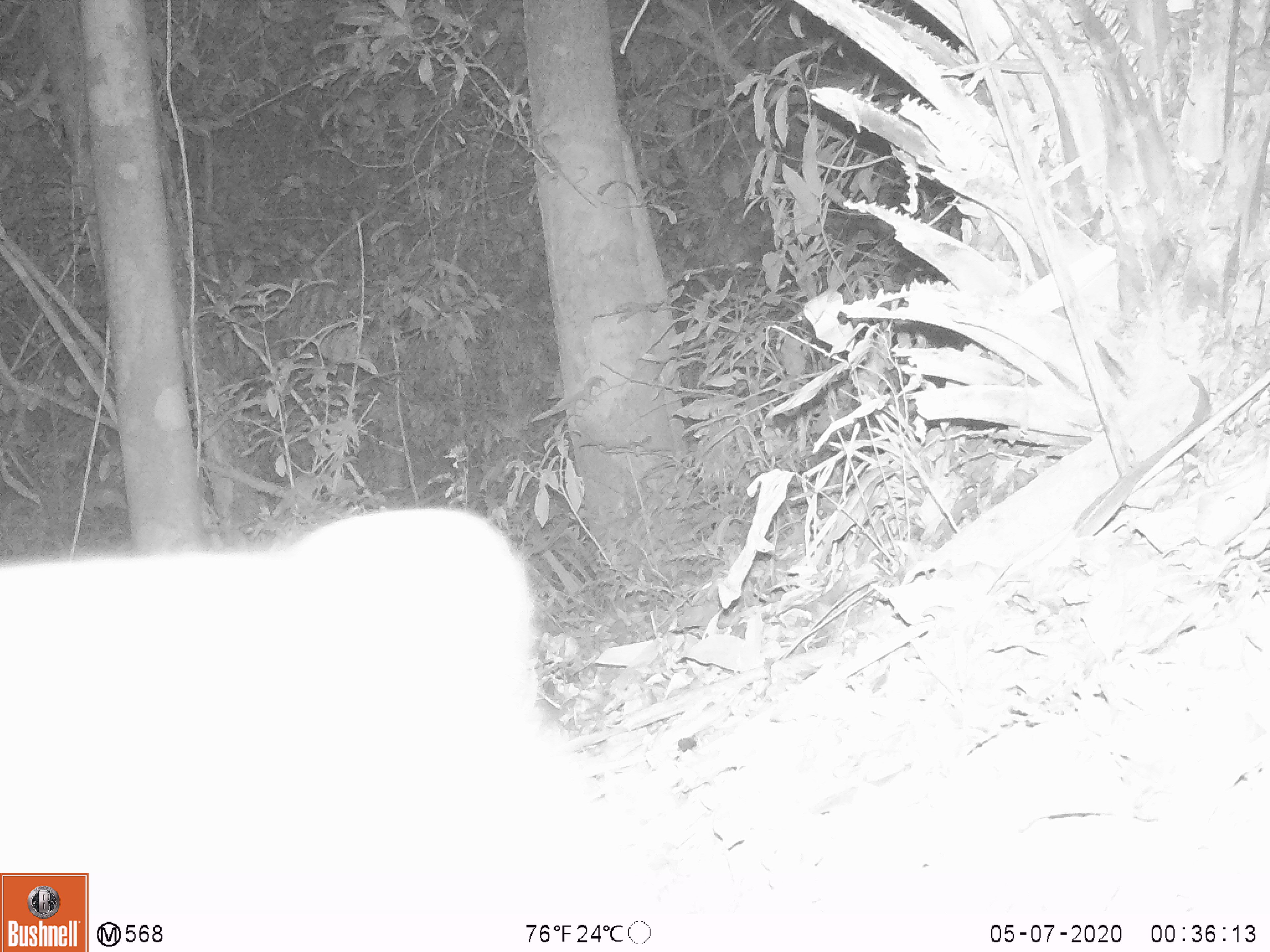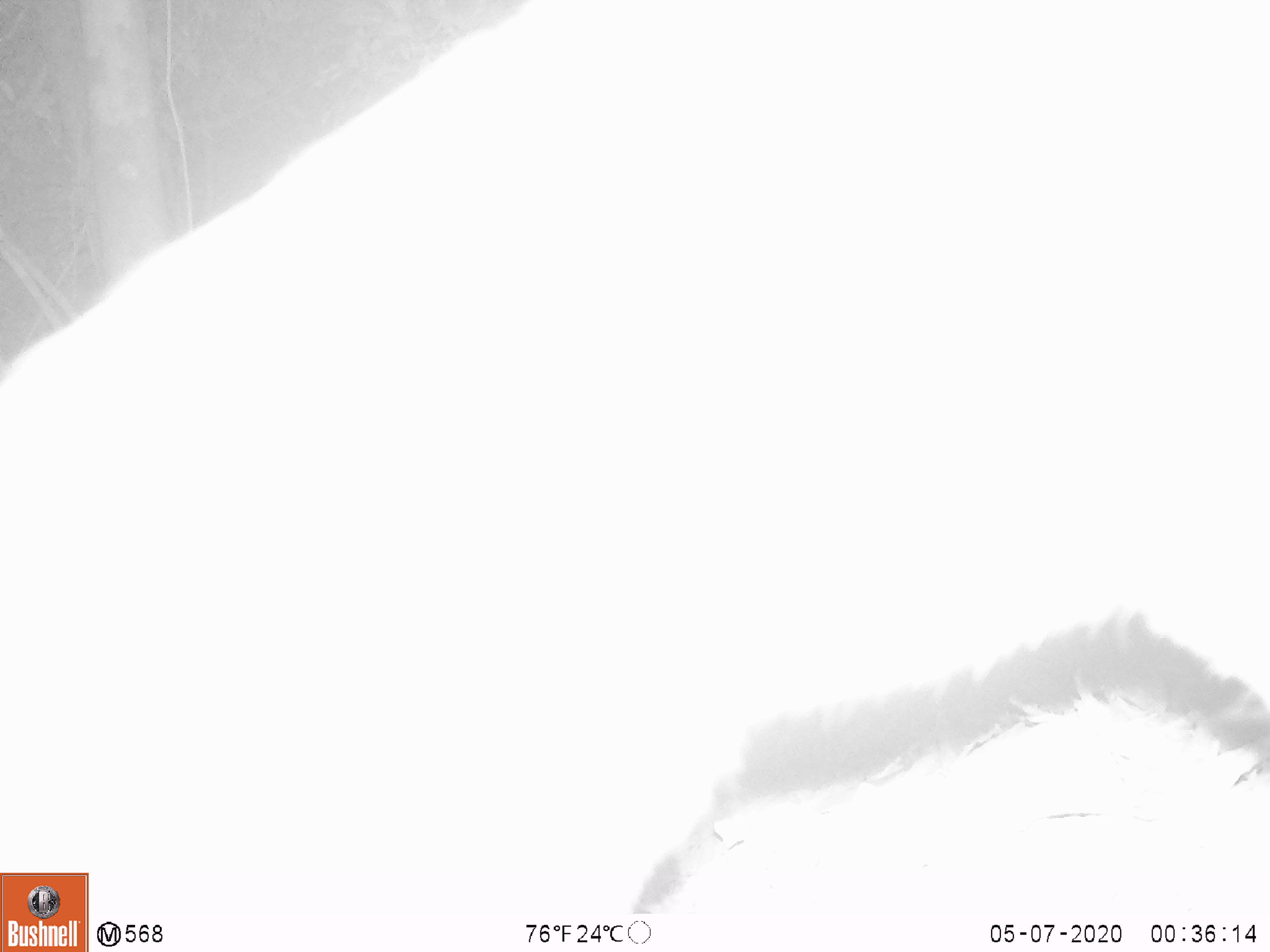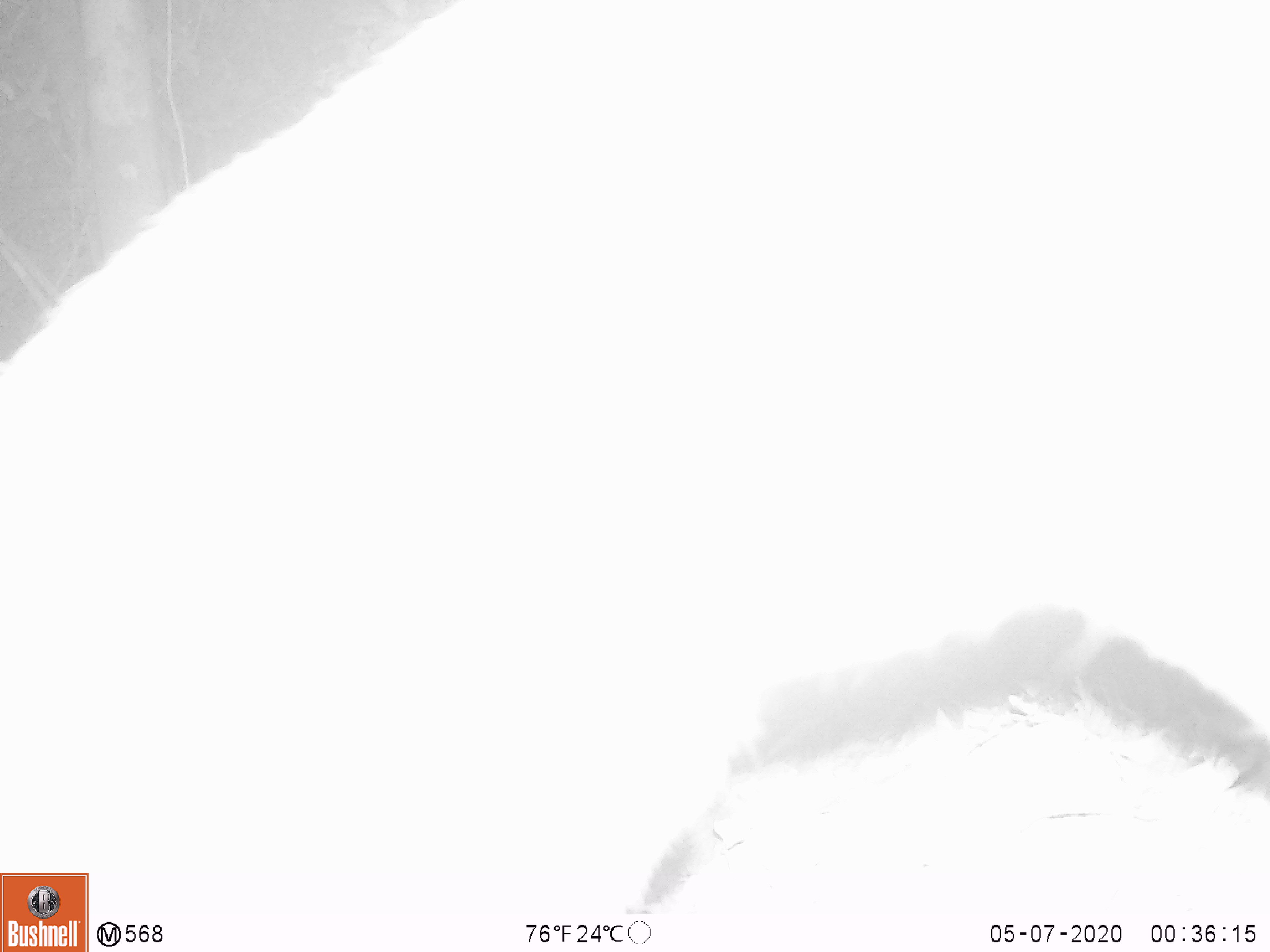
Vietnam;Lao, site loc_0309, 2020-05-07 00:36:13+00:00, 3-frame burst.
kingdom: Animalia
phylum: Chordata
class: Mammalia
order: Carnivora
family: Viverridae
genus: Paguma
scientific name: Paguma larvata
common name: masked palm civet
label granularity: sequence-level